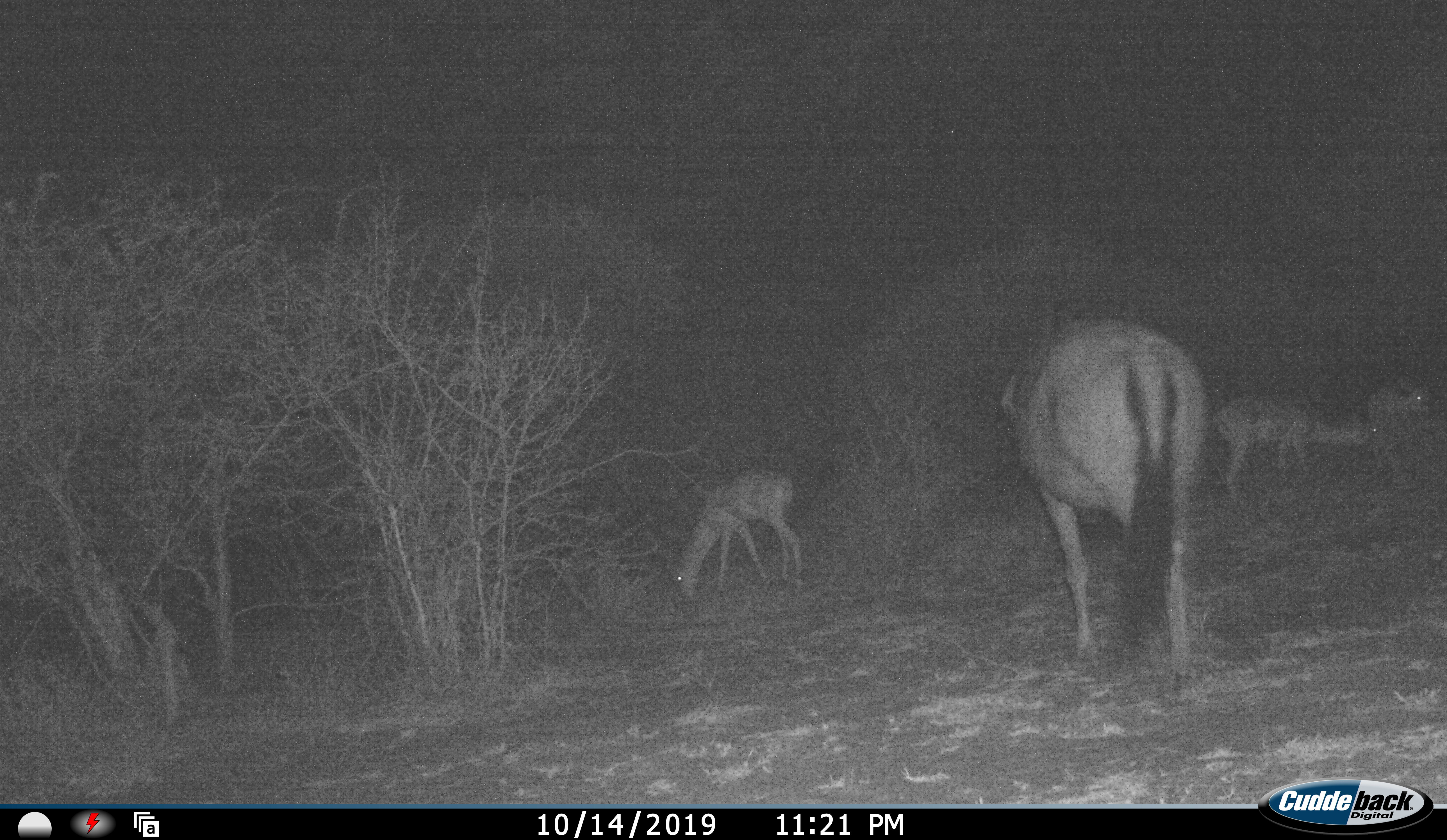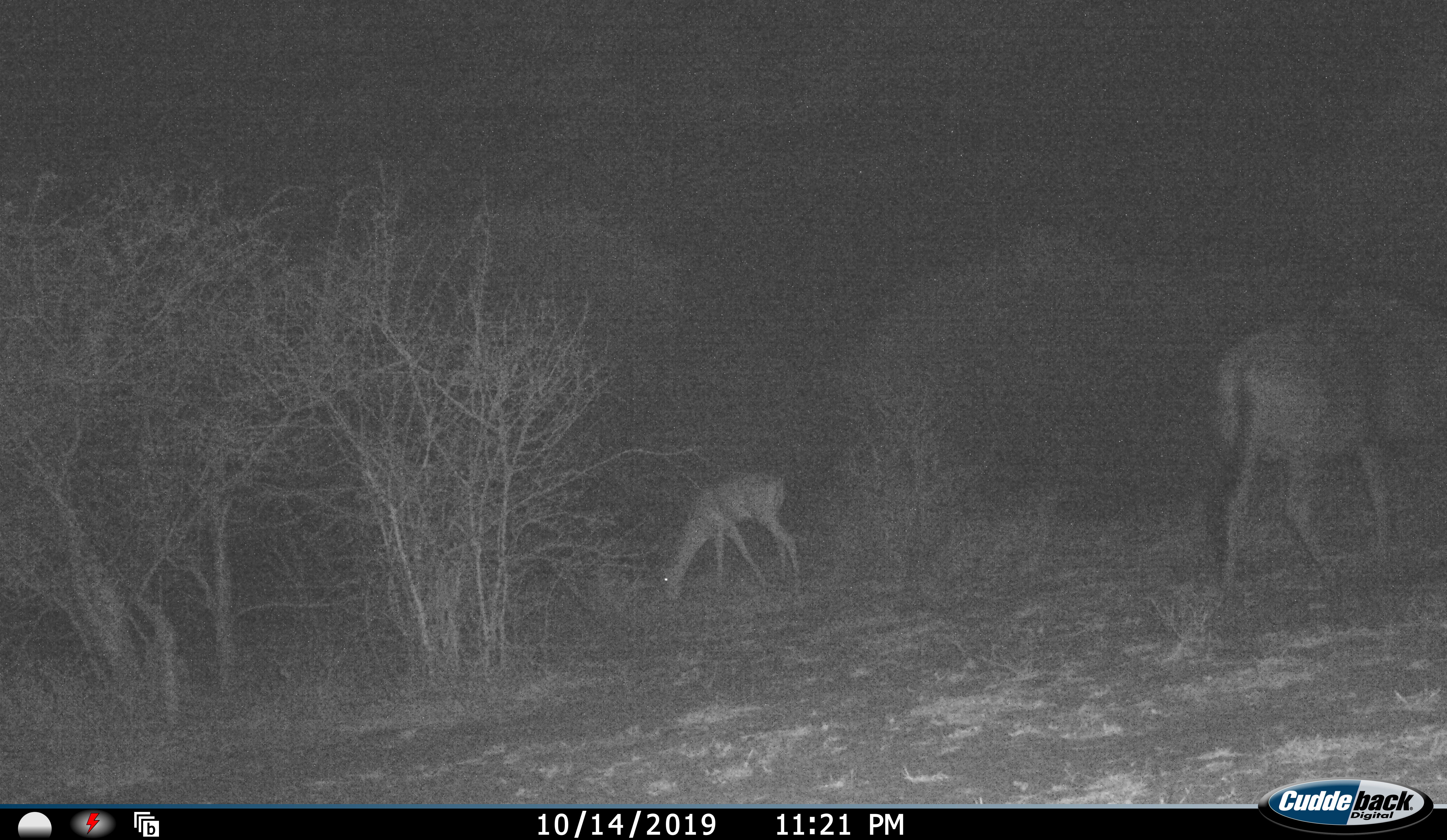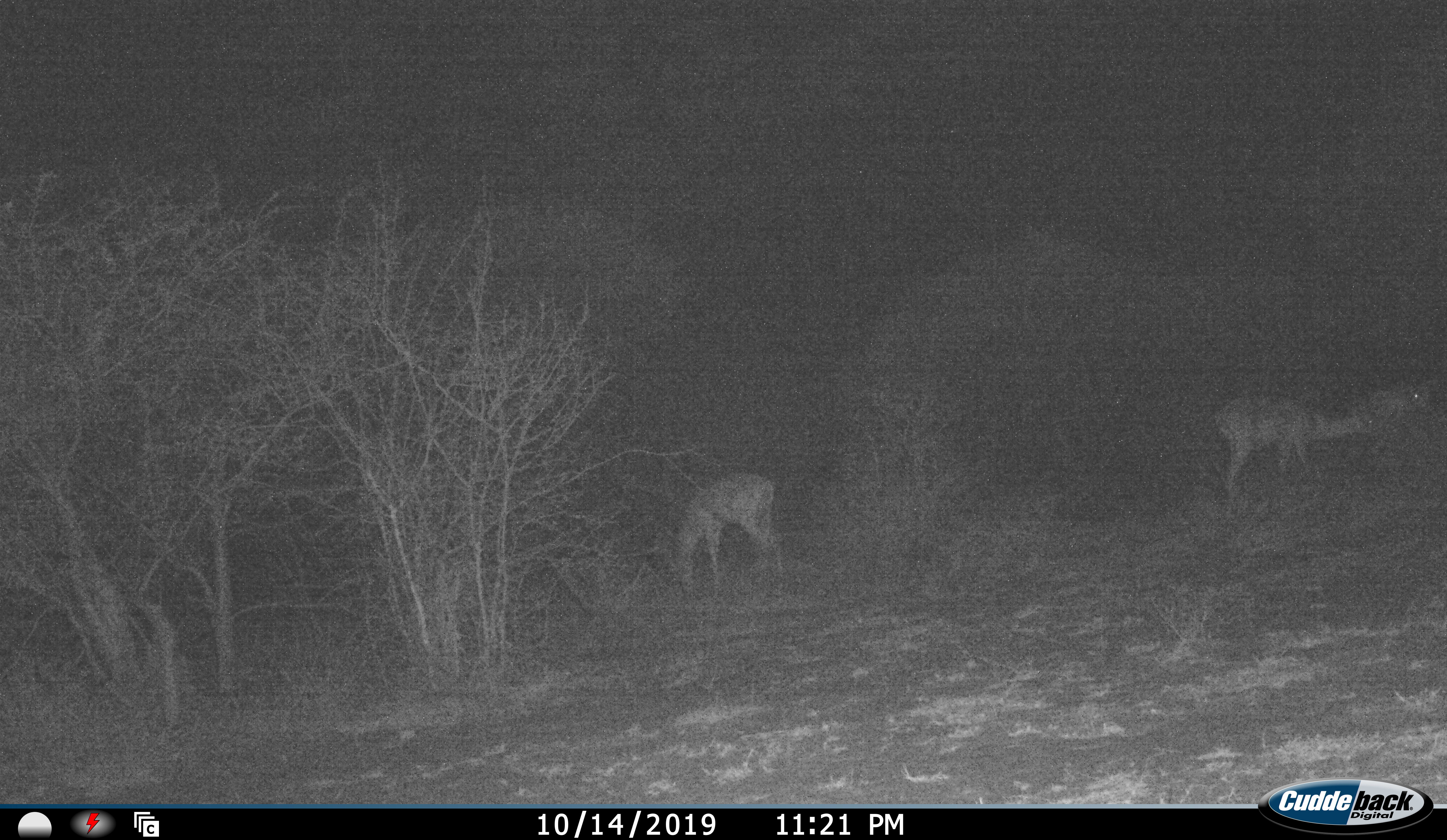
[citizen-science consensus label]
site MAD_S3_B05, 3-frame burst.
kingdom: Animalia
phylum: Chordata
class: Mammalia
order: Artiodactyla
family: Bovidae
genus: Aepyceros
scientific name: Aepyceros melampus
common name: impala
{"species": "impala (Aepyceros melampus)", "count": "3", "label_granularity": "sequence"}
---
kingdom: Animalia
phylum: Chordata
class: Mammalia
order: Artiodactyla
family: Bovidae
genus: Connochaetes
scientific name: Connochaetes taurinus taurinus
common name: blue wildebeest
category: wildebeestblue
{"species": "wildebeestblue (blue wildebeest) (Connochaetes taurinus taurinus)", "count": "1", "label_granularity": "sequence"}